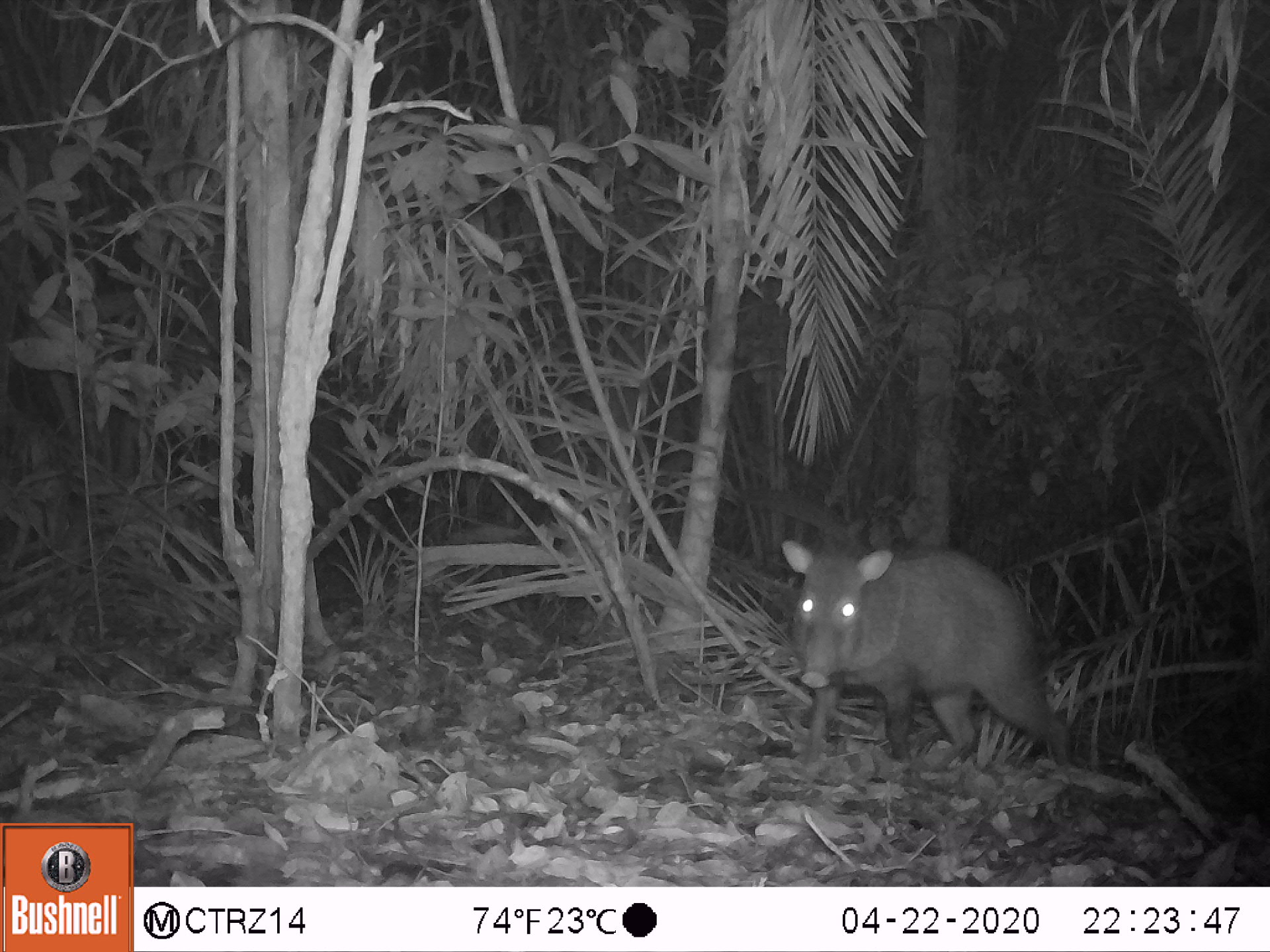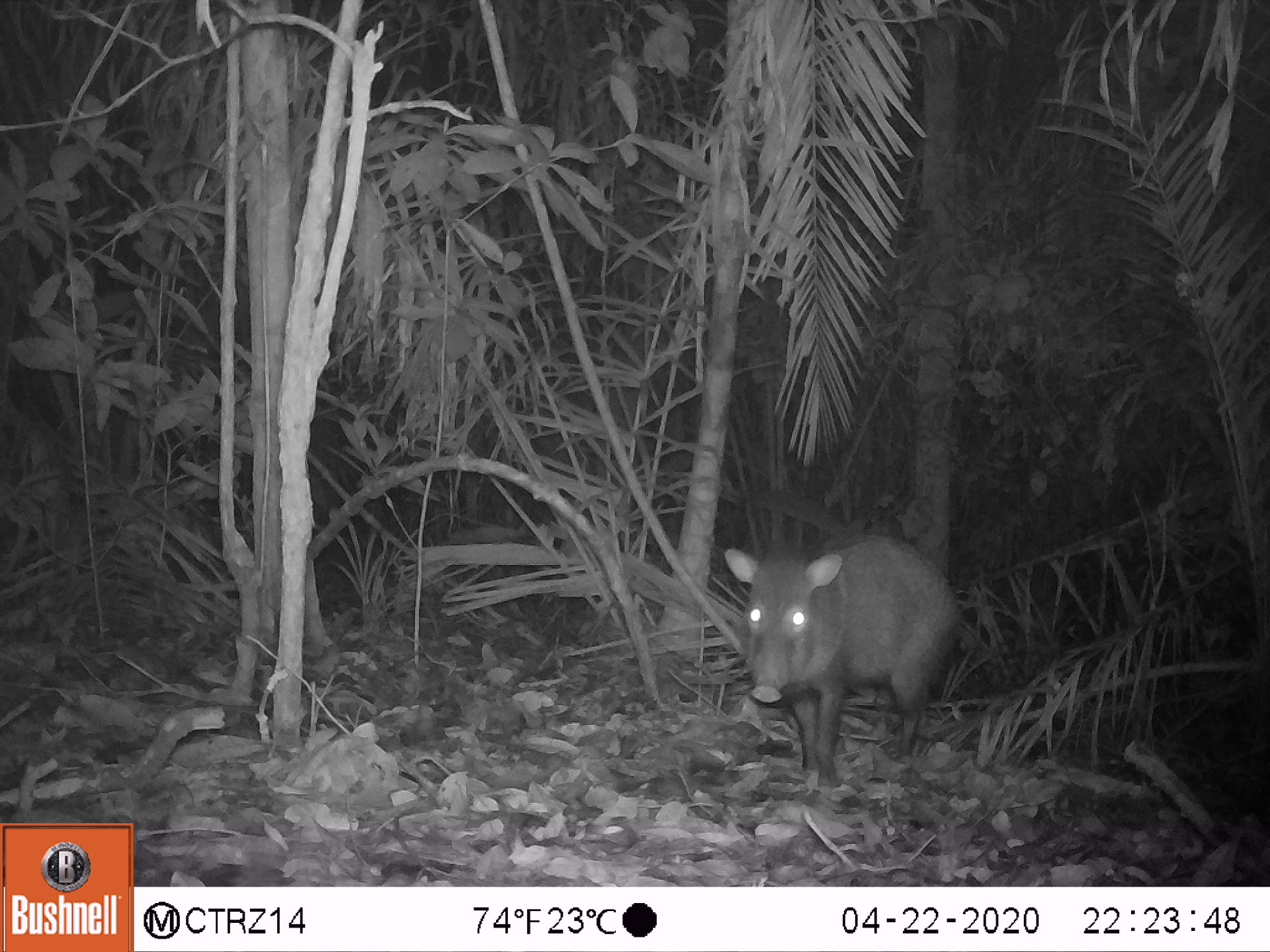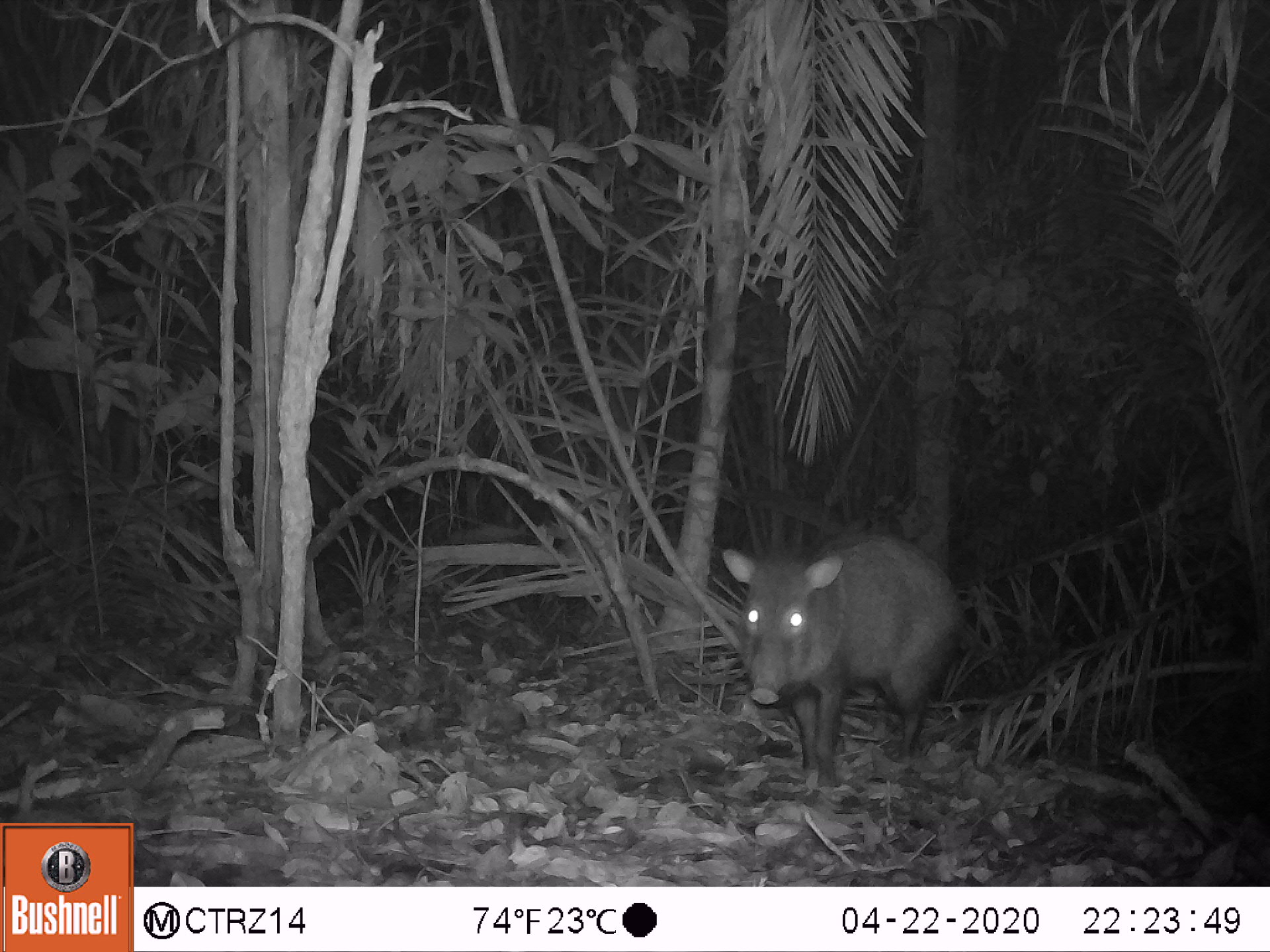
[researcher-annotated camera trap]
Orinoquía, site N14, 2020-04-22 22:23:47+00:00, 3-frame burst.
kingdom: Animalia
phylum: Chordata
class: Mammalia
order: Artiodactyla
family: Tayassuidae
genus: Pecari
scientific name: Pecari tajacu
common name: collared peccary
Collared peccary (Pecari tajacu).